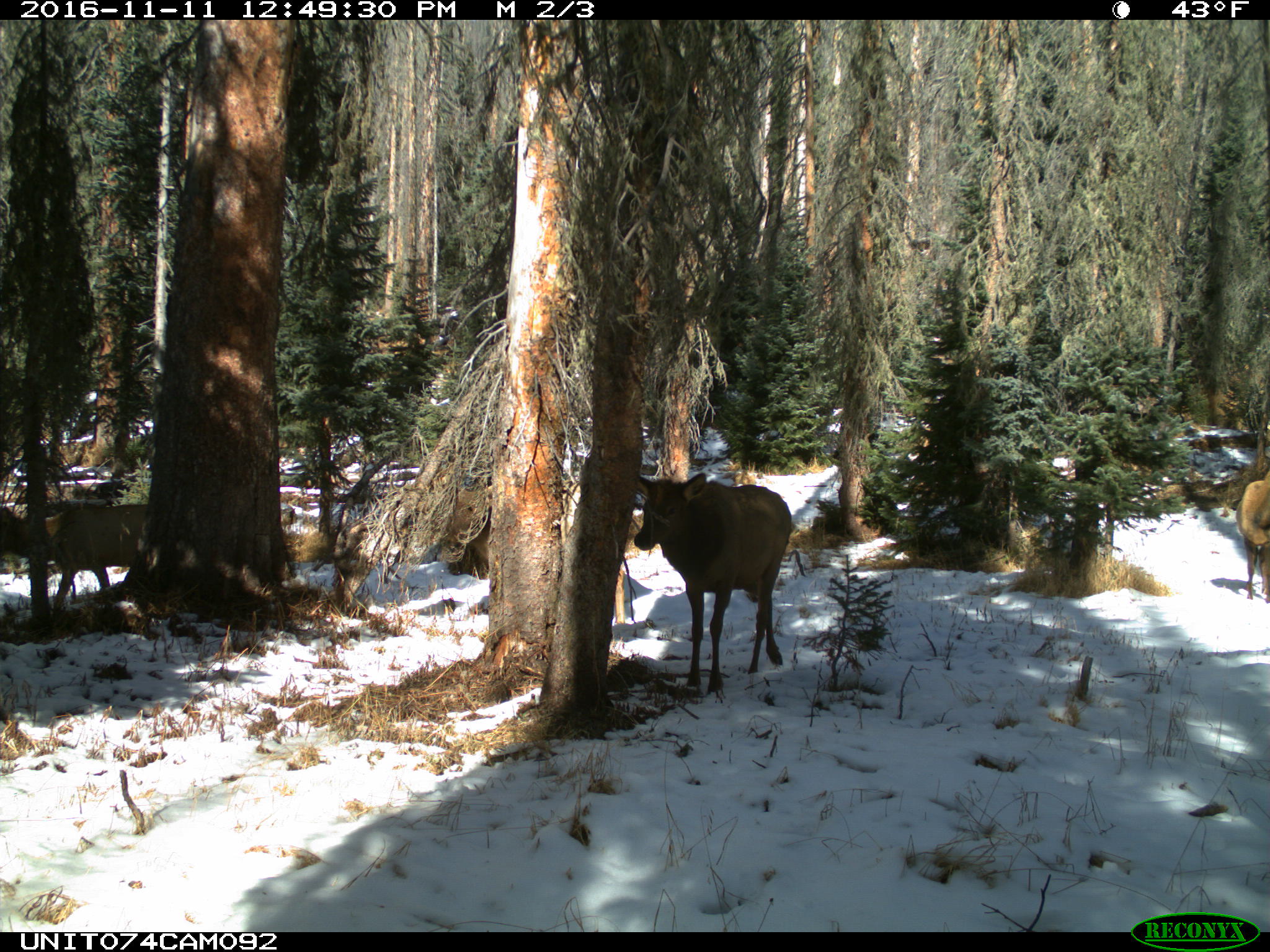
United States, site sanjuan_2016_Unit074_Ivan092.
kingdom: Animalia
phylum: Chordata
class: Mammalia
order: Artiodactyla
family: Cervidae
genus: Cervus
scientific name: Cervus elaphus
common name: red deer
Cervus elaphus (red deer).